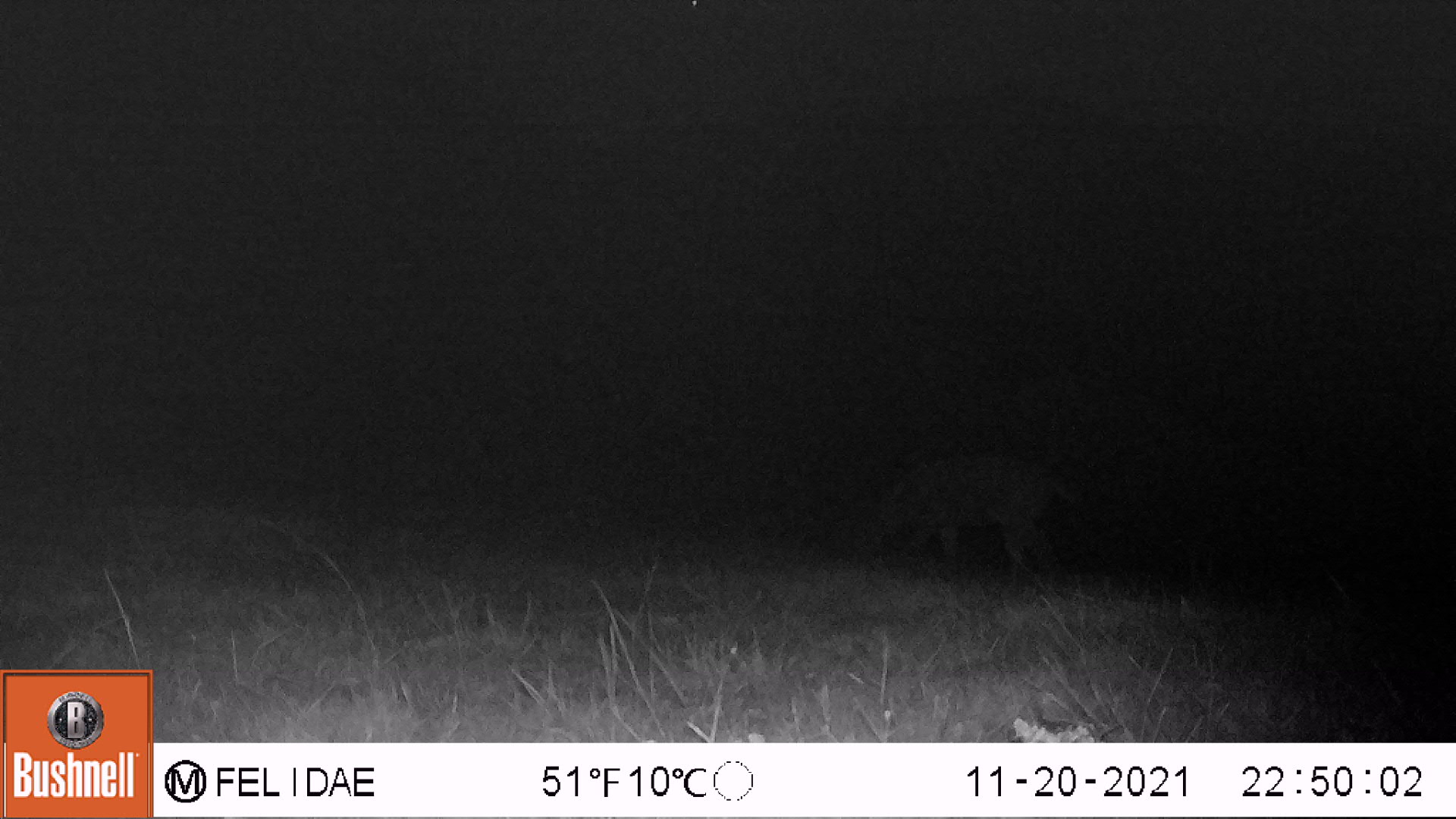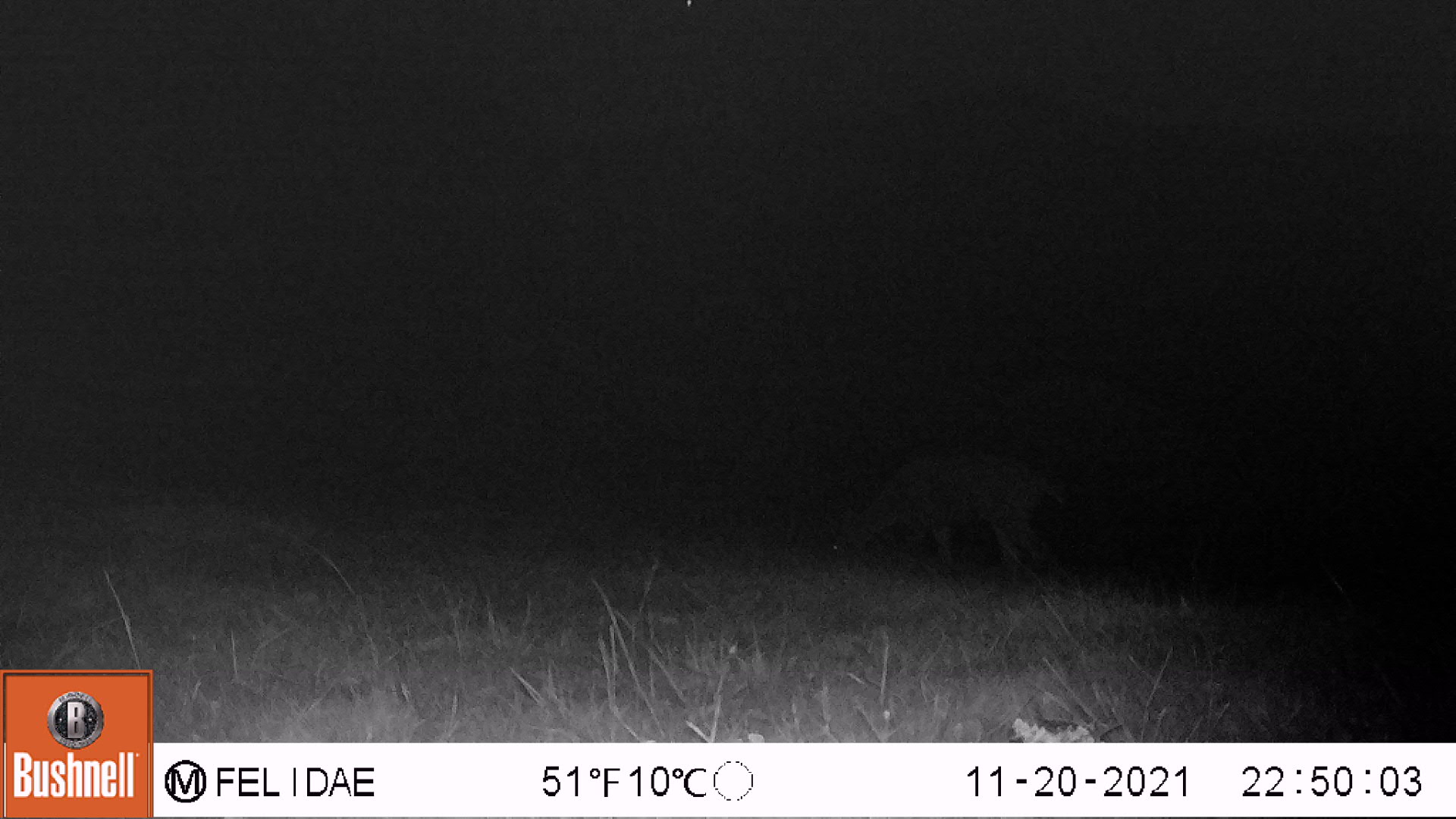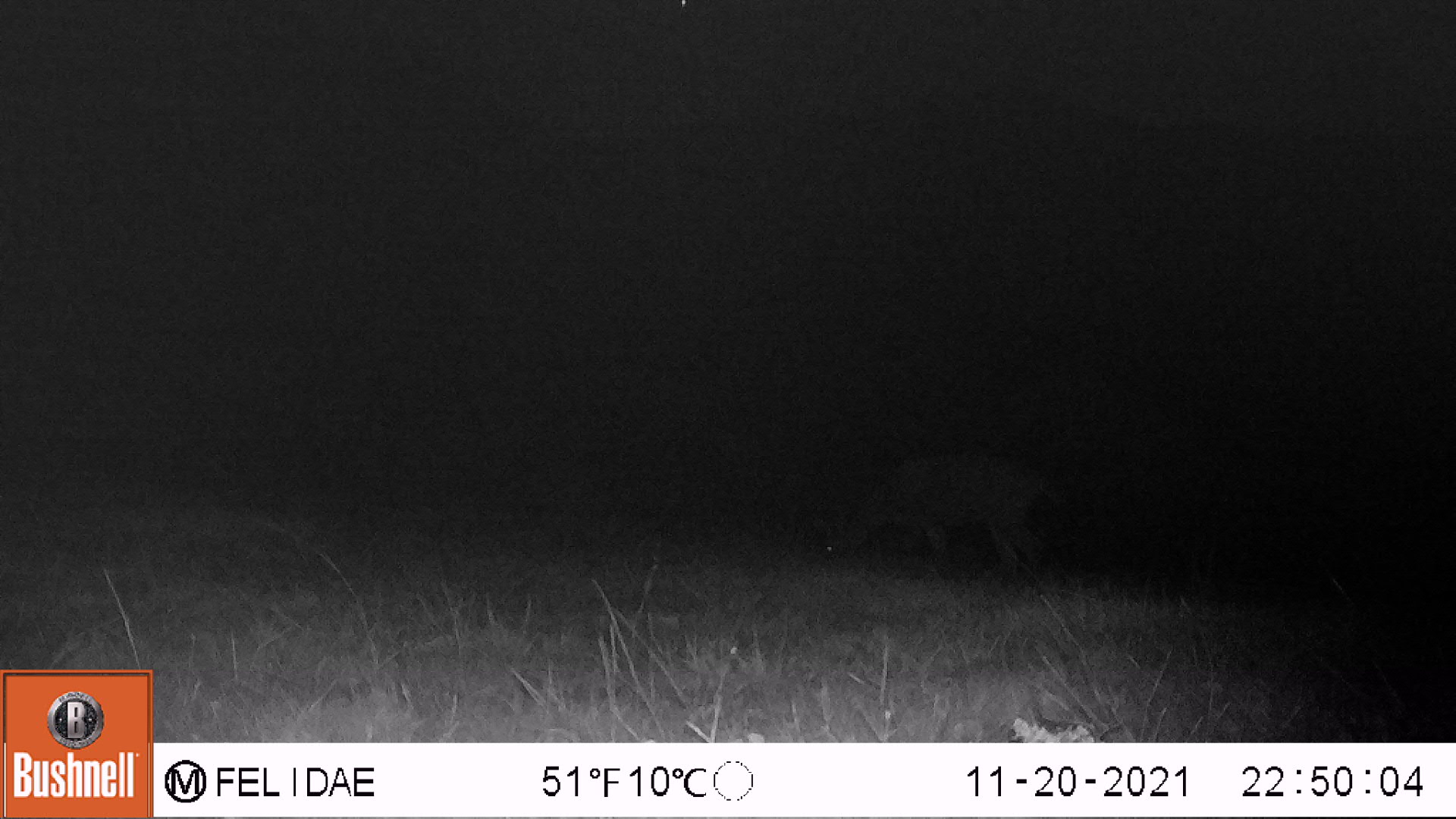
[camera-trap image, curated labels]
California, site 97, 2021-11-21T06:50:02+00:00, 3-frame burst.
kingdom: Animalia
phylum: Chordata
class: Mammalia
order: Artiodactyla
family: Cervidae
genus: Odocoileus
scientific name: Odocoileus hemionus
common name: mule deer